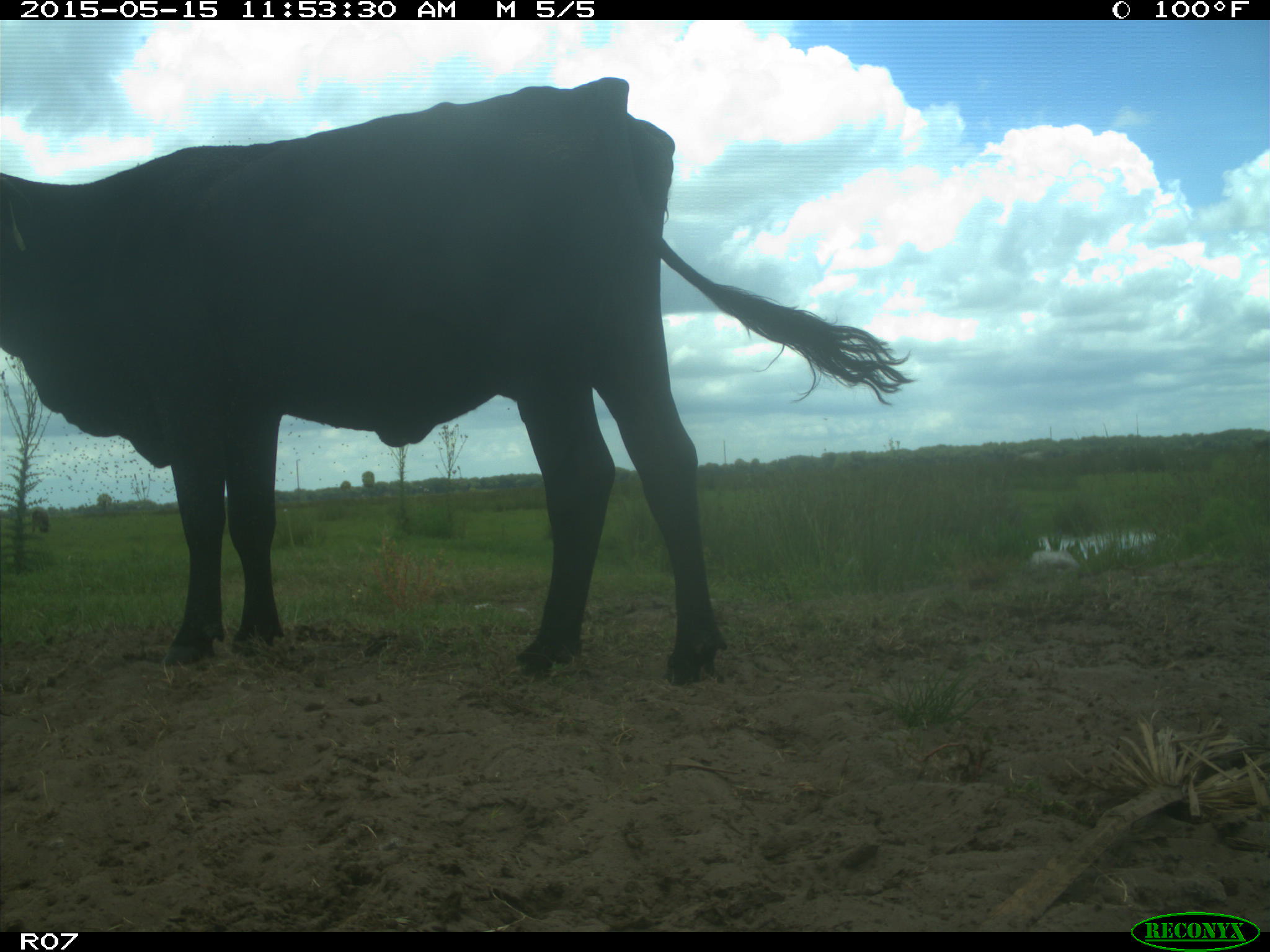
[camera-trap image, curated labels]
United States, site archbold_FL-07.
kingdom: Animalia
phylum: Chordata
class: Mammalia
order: Artiodactyla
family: Bovidae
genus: Bos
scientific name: Bos taurus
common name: domestic cow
Bos taurus (domestic cow).